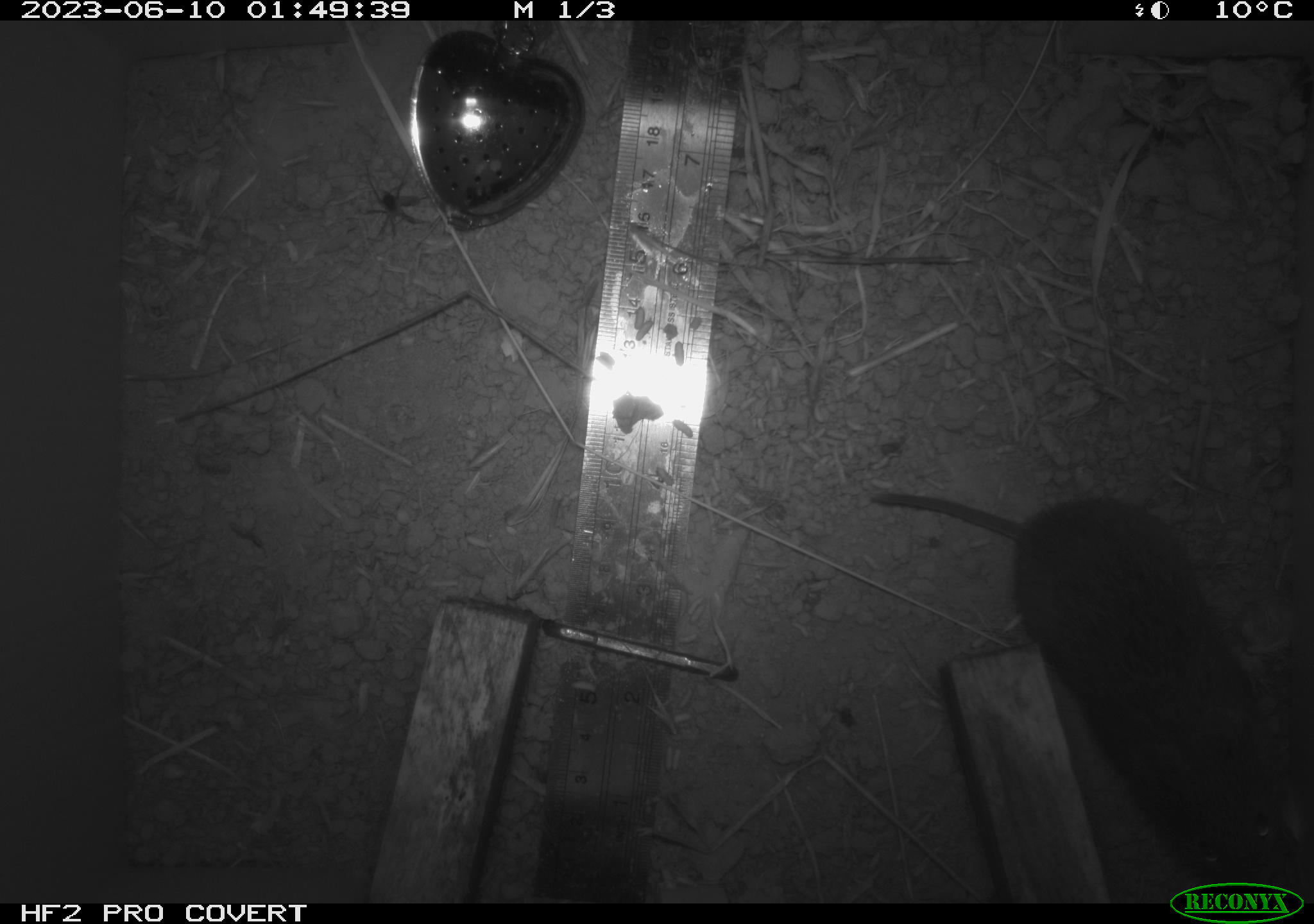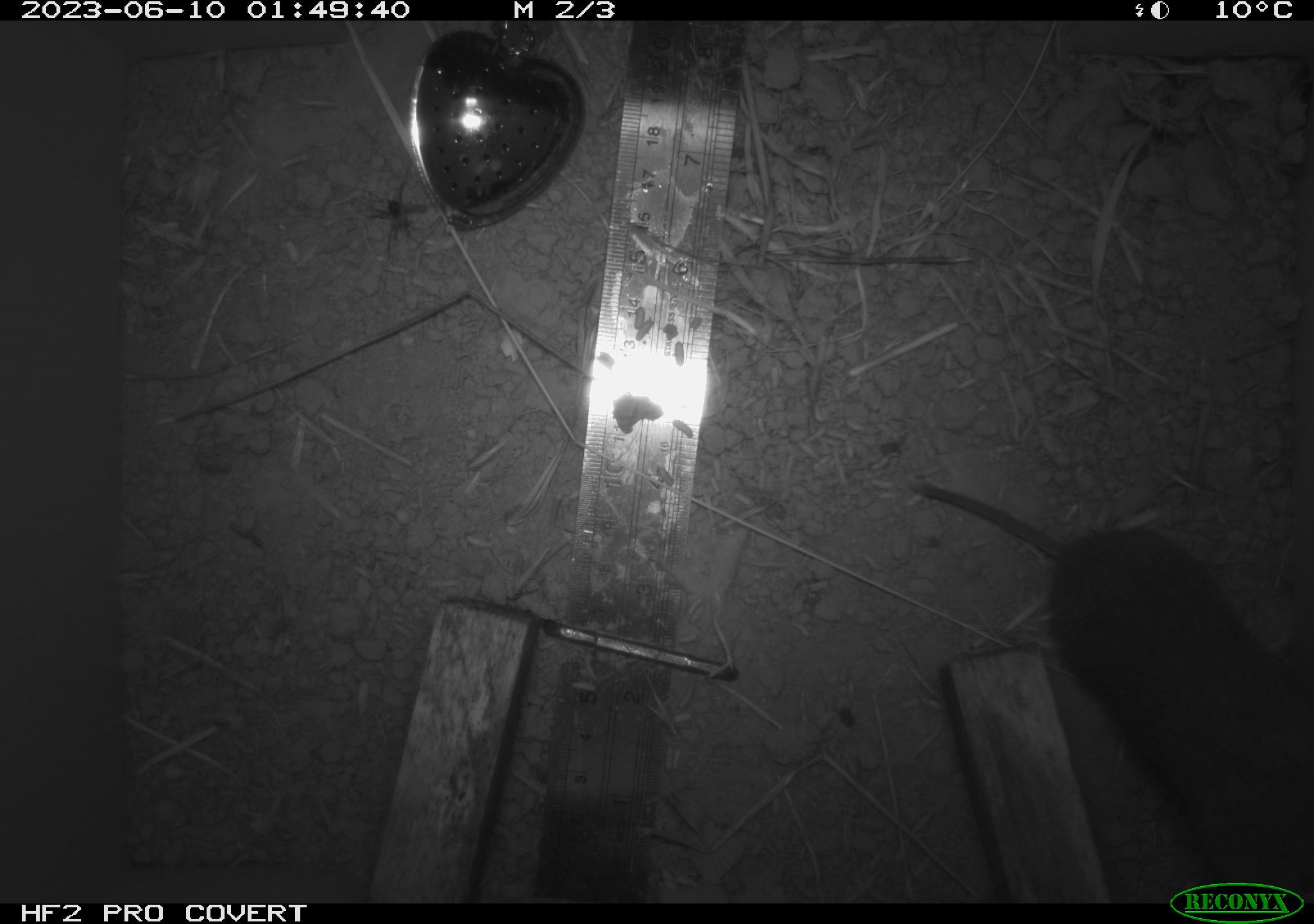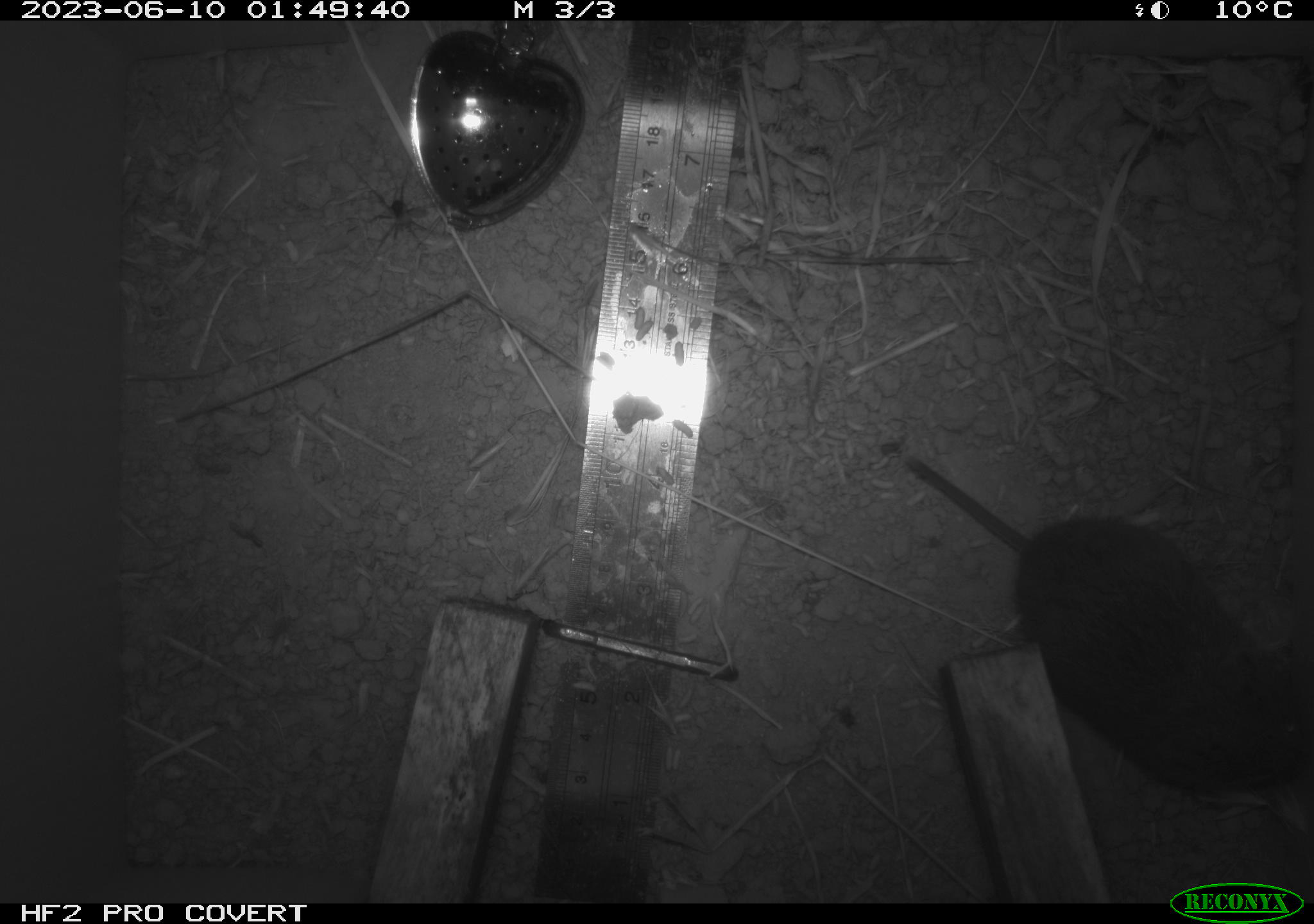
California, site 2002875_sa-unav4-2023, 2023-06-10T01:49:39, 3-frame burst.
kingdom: Animalia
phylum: Chordata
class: Mammalia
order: Rodentia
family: Cricetidae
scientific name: Arvicolinae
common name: voles, lemmings, and muskrats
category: arvicolinae subfamily